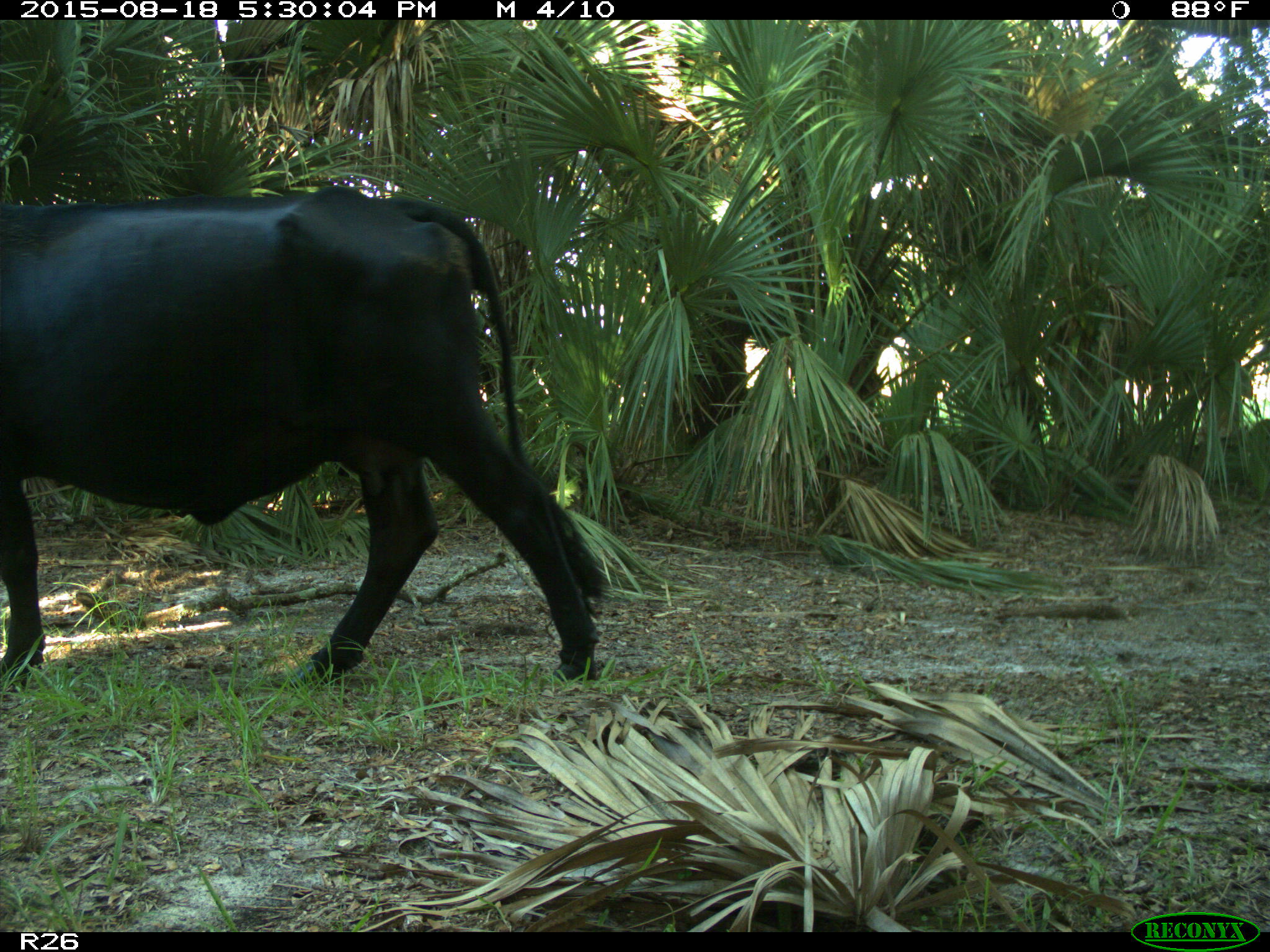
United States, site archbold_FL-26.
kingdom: Animalia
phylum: Chordata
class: Mammalia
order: Artiodactyla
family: Bovidae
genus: Bos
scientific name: Bos taurus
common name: domestic cow